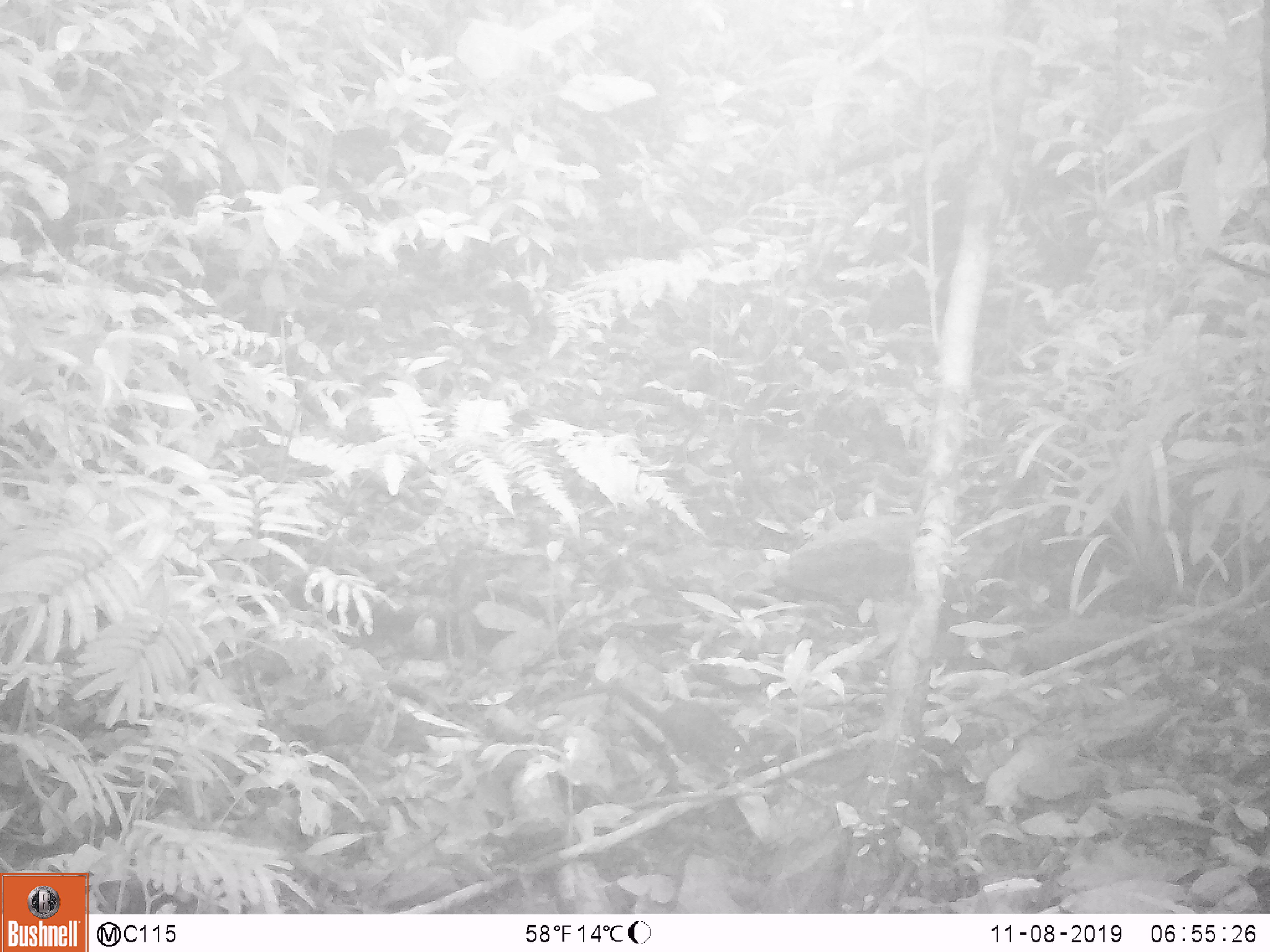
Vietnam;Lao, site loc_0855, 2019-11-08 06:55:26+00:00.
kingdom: Animalia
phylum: Chordata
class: Mammalia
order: Scandentia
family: Tupaiidae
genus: Tupaia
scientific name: Tupaia belangeri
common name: northern treeshrew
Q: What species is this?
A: Northern treeshrew (Tupaia belangeri).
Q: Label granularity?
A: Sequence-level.